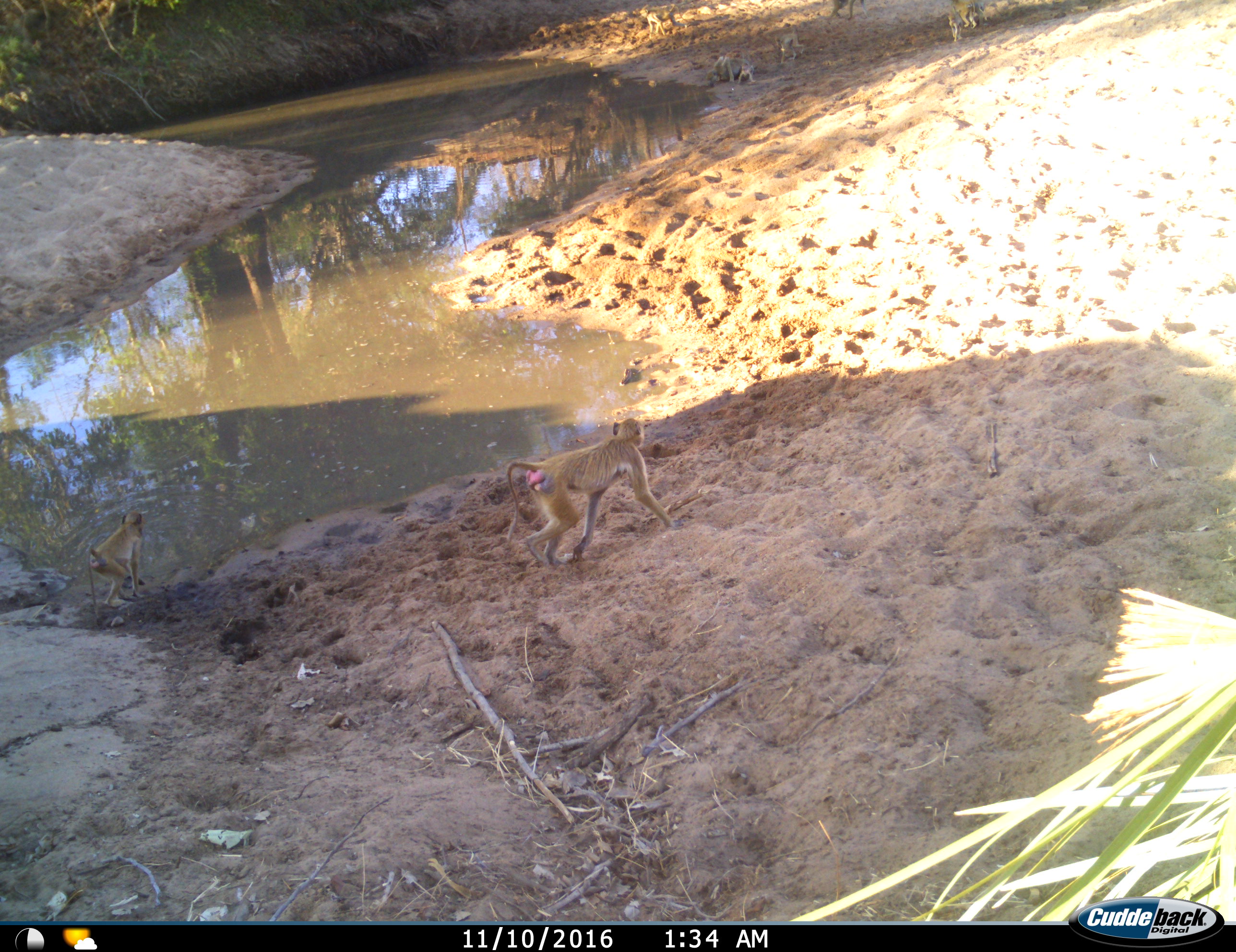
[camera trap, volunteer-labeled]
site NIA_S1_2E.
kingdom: Animalia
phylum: Chordata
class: Mammalia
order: Primates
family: Cercopithecidae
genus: Papio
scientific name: Papio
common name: baboon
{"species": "baboon (Papio)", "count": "8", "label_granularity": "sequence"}